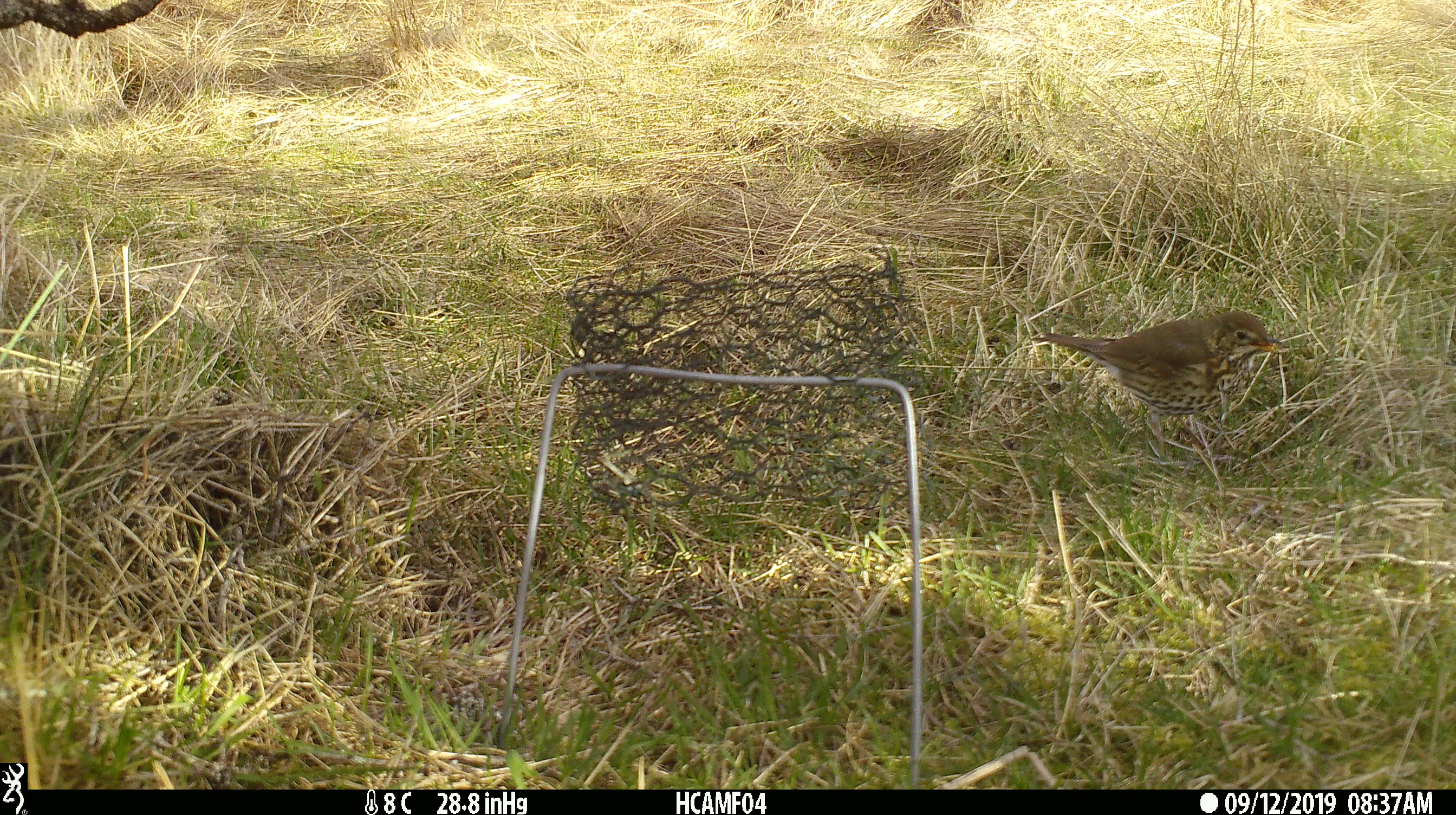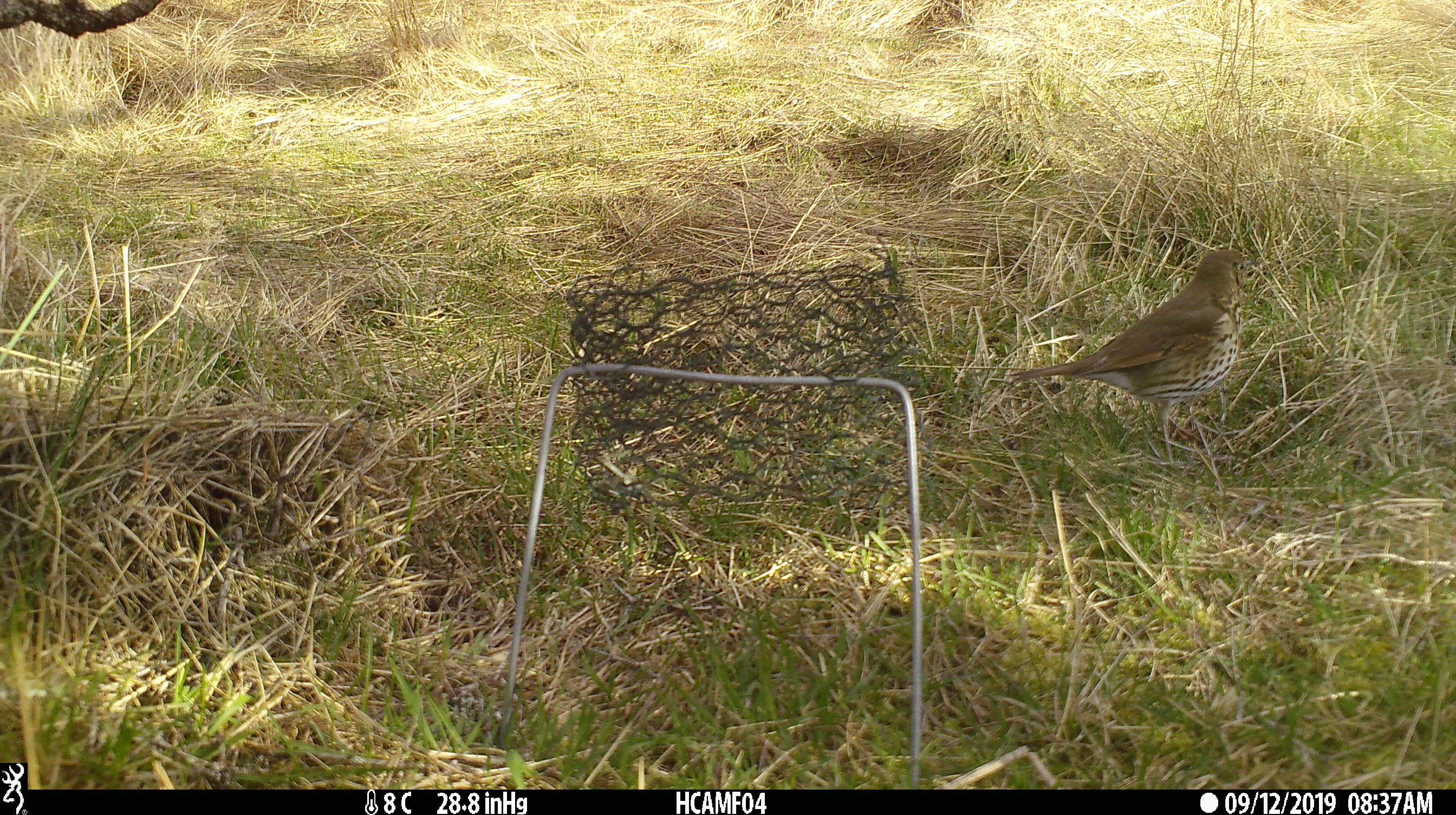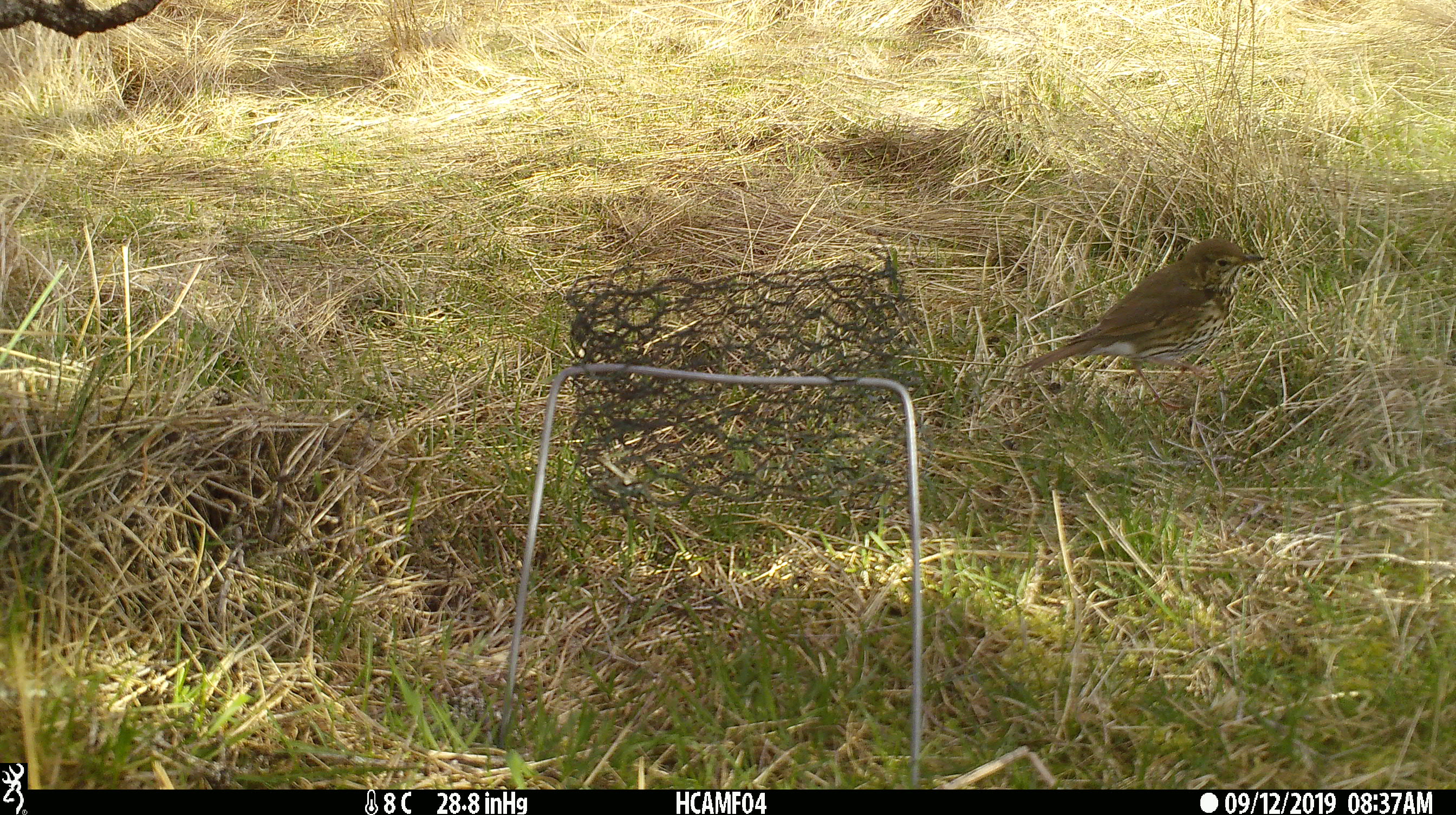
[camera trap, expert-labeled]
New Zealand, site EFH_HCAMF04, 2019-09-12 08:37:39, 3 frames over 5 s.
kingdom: Animalia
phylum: Chordata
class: Aves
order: Passeriformes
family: Turdidae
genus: Turdus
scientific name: Turdus philomelos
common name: song thrush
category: thrush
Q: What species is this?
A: Thrush (song thrush) (Turdus philomelos).